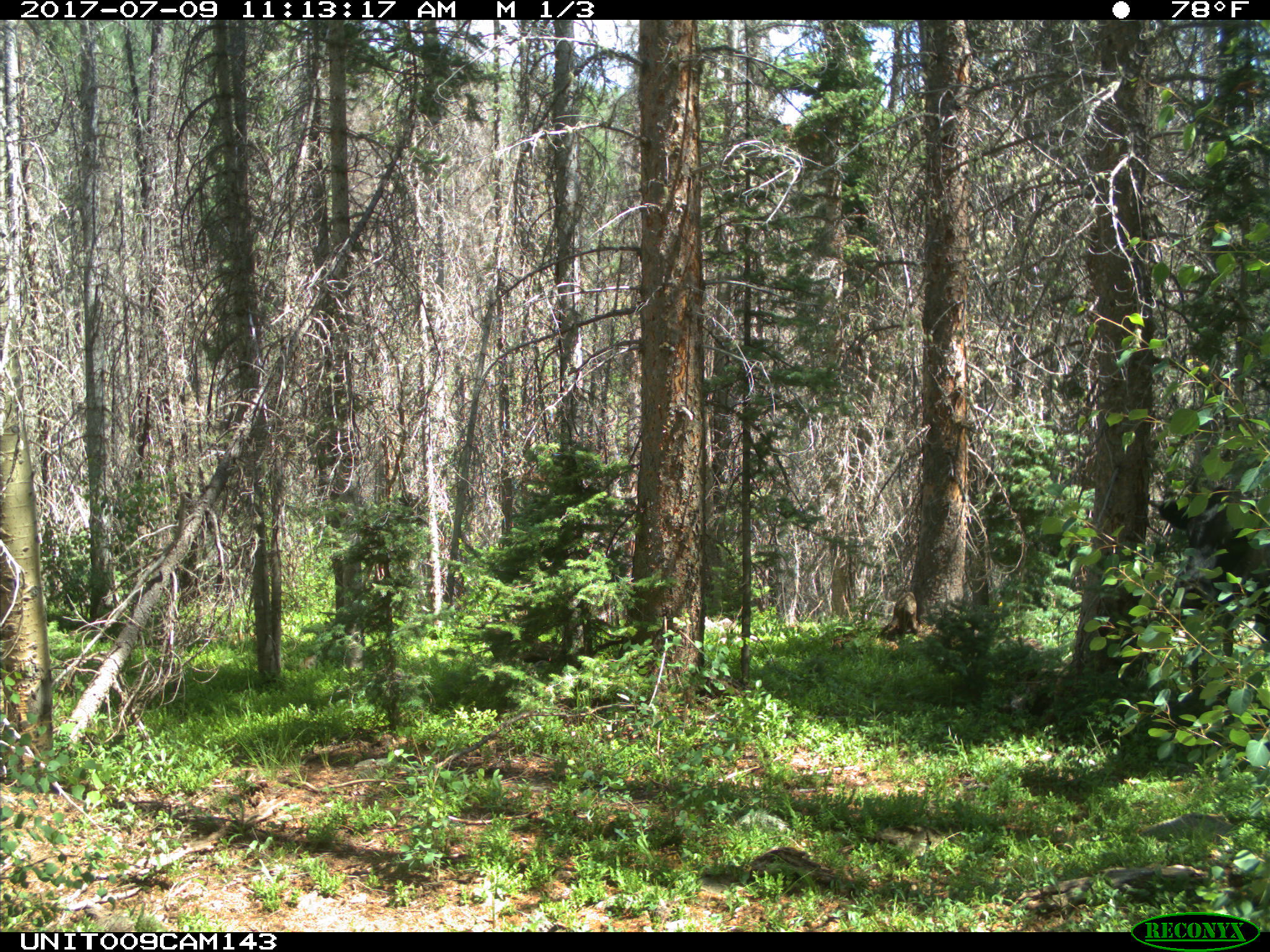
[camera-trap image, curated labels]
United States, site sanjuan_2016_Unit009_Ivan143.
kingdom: Animalia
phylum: Chordata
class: Mammalia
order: Artiodactyla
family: Bovidae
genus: Bos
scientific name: Bos taurus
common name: domestic cow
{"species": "Bos taurus (domestic cow)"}